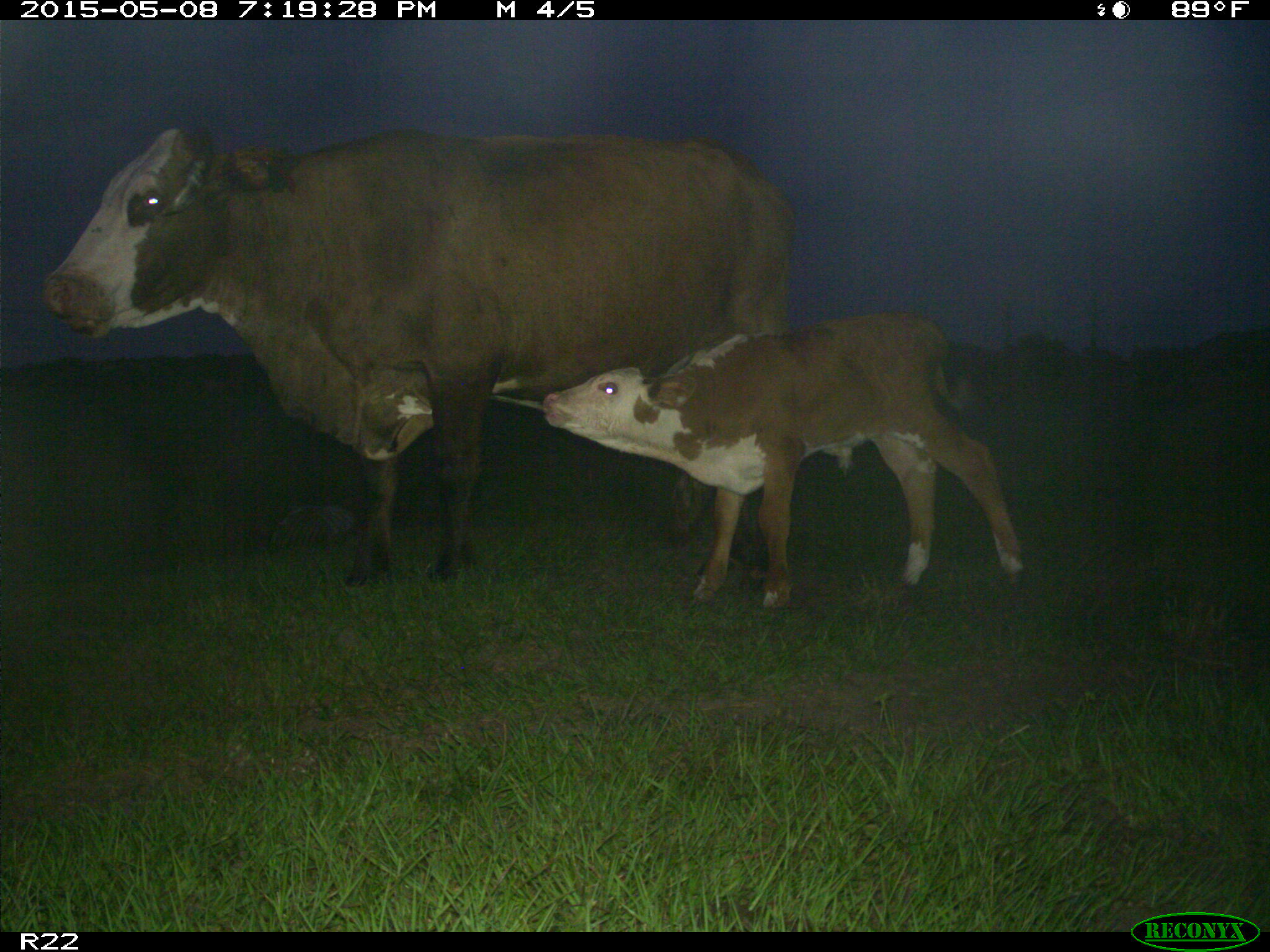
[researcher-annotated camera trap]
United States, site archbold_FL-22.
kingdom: Animalia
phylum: Chordata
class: Mammalia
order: Artiodactyla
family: Bovidae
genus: Bos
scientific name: Bos taurus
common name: domestic cow